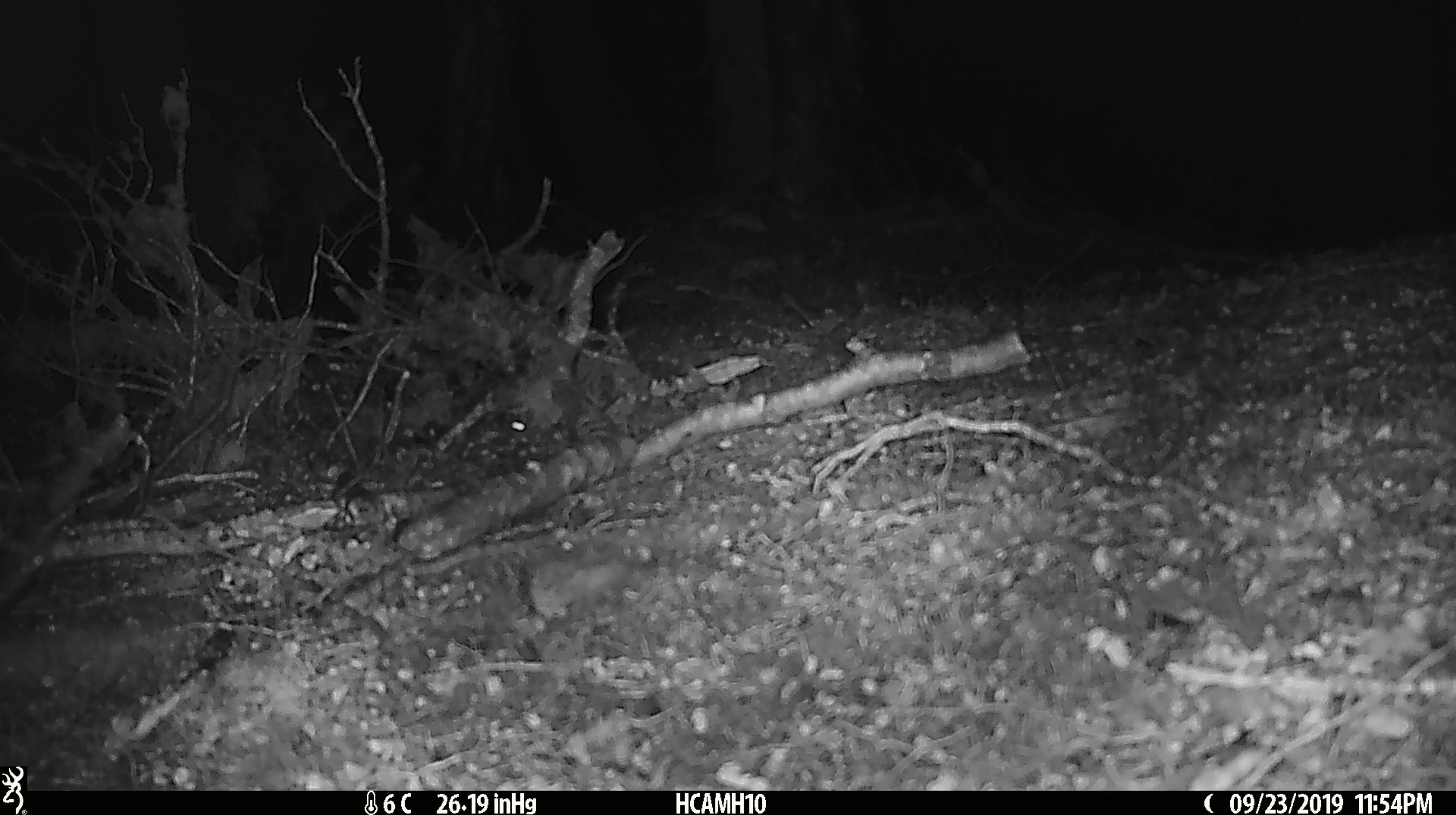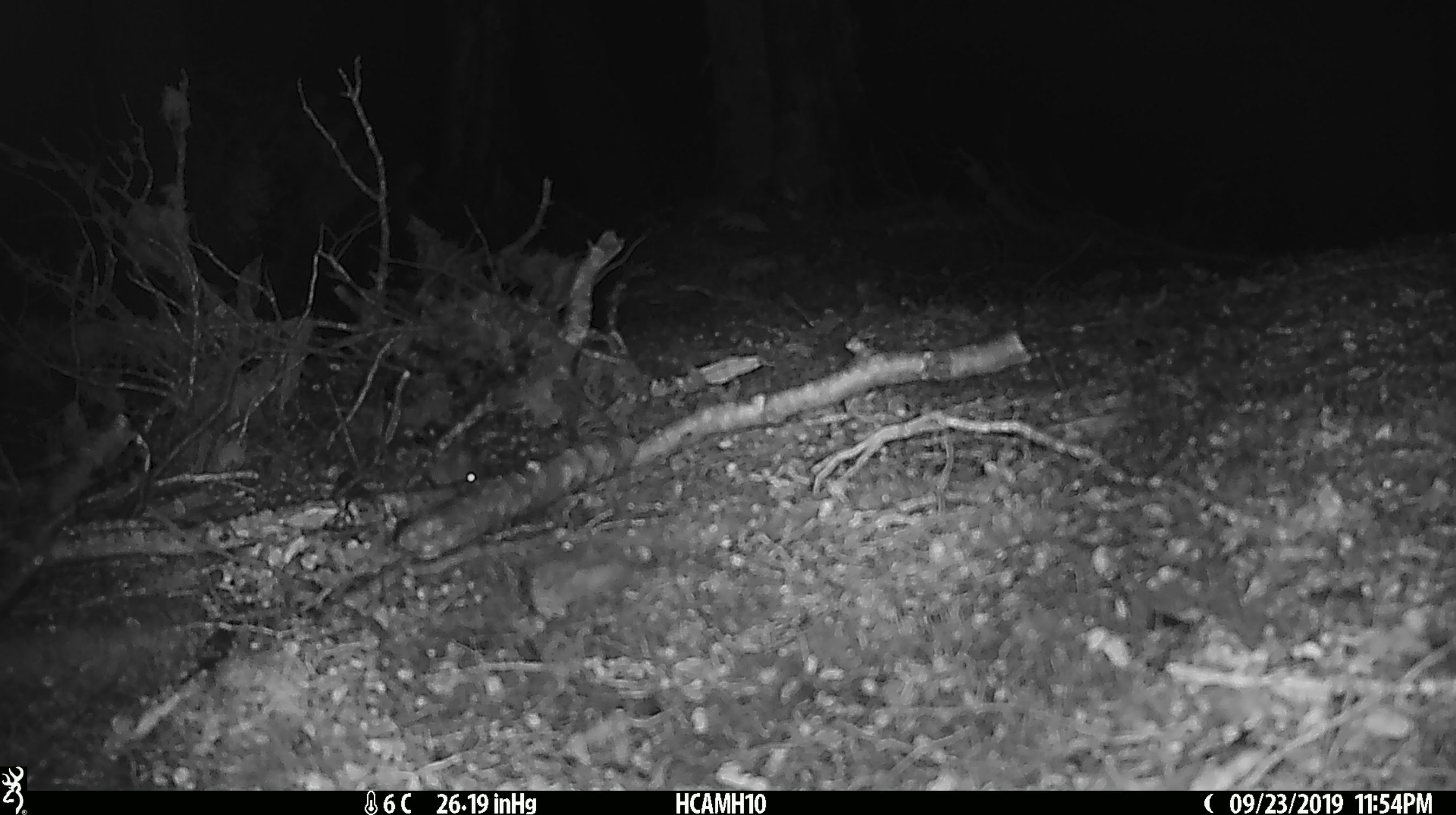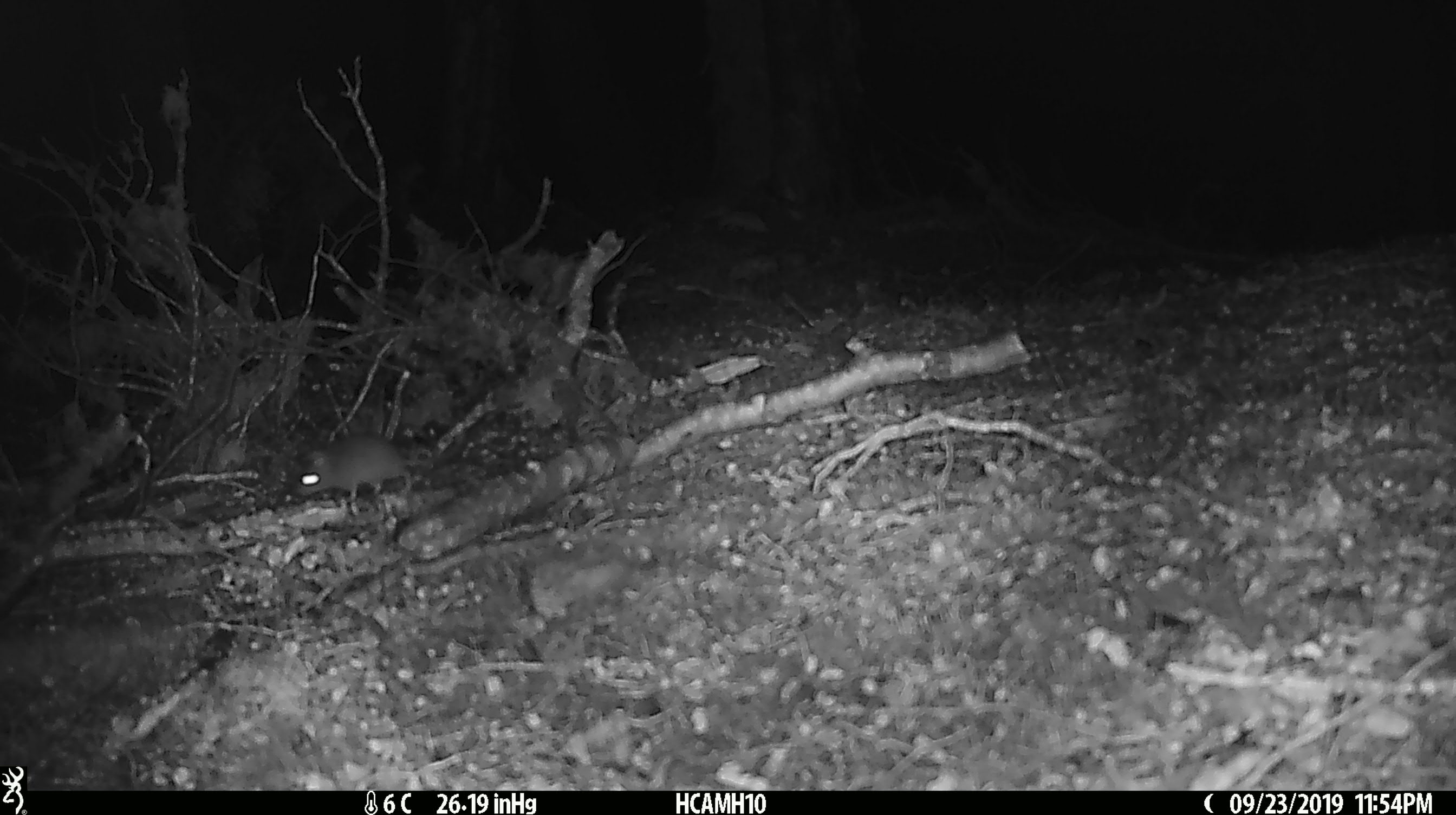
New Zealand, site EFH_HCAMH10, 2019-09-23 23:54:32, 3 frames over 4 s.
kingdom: Animalia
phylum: Chordata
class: Mammalia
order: Rodentia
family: Muridae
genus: Mus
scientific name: Mus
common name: mouse